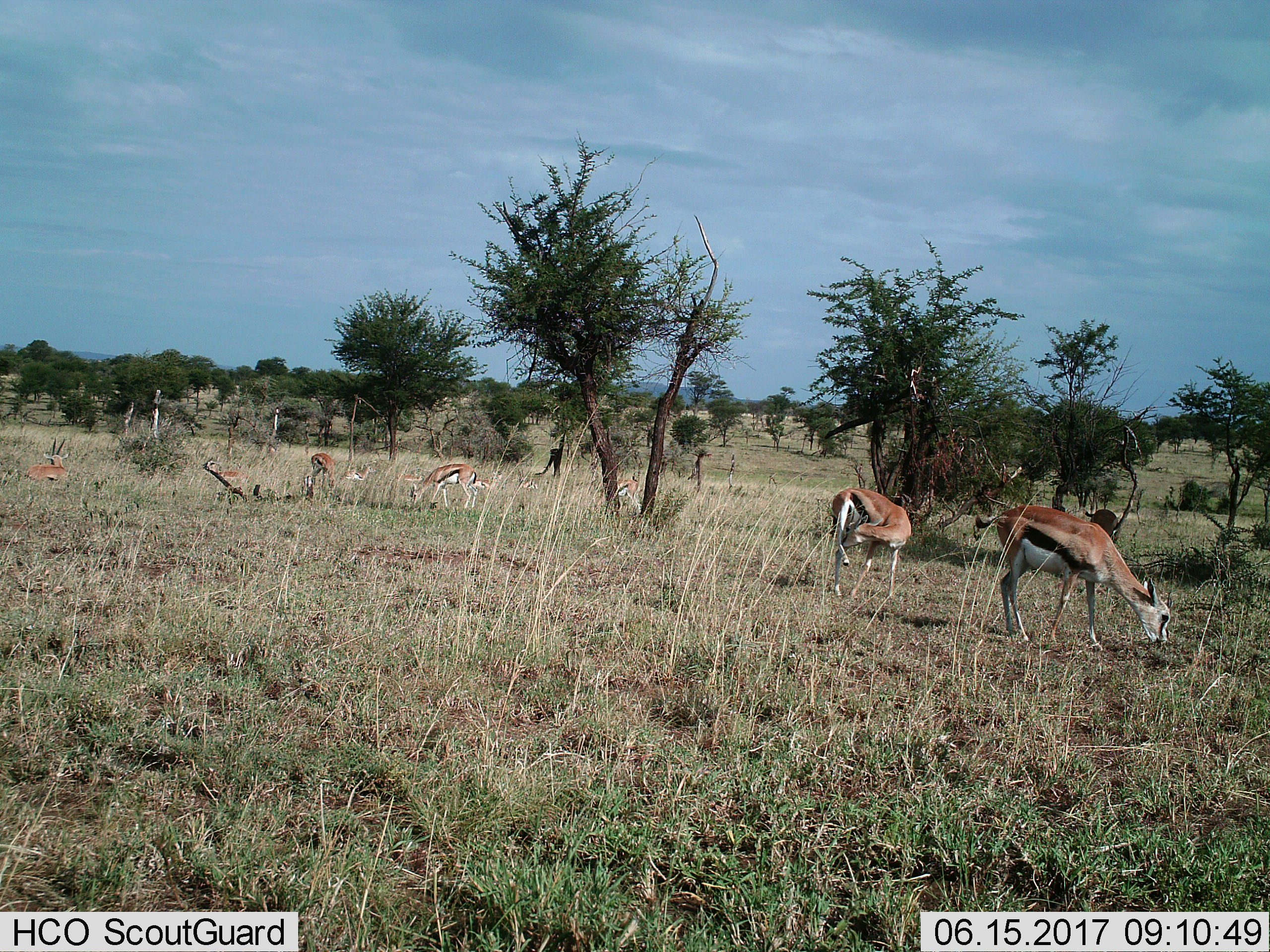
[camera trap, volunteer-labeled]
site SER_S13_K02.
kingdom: Animalia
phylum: Chordata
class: Mammalia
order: Artiodactyla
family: Bovidae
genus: Eudorcas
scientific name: Eudorcas thomsonii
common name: thomson's gazelle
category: gazellethomsons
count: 11-50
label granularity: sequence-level